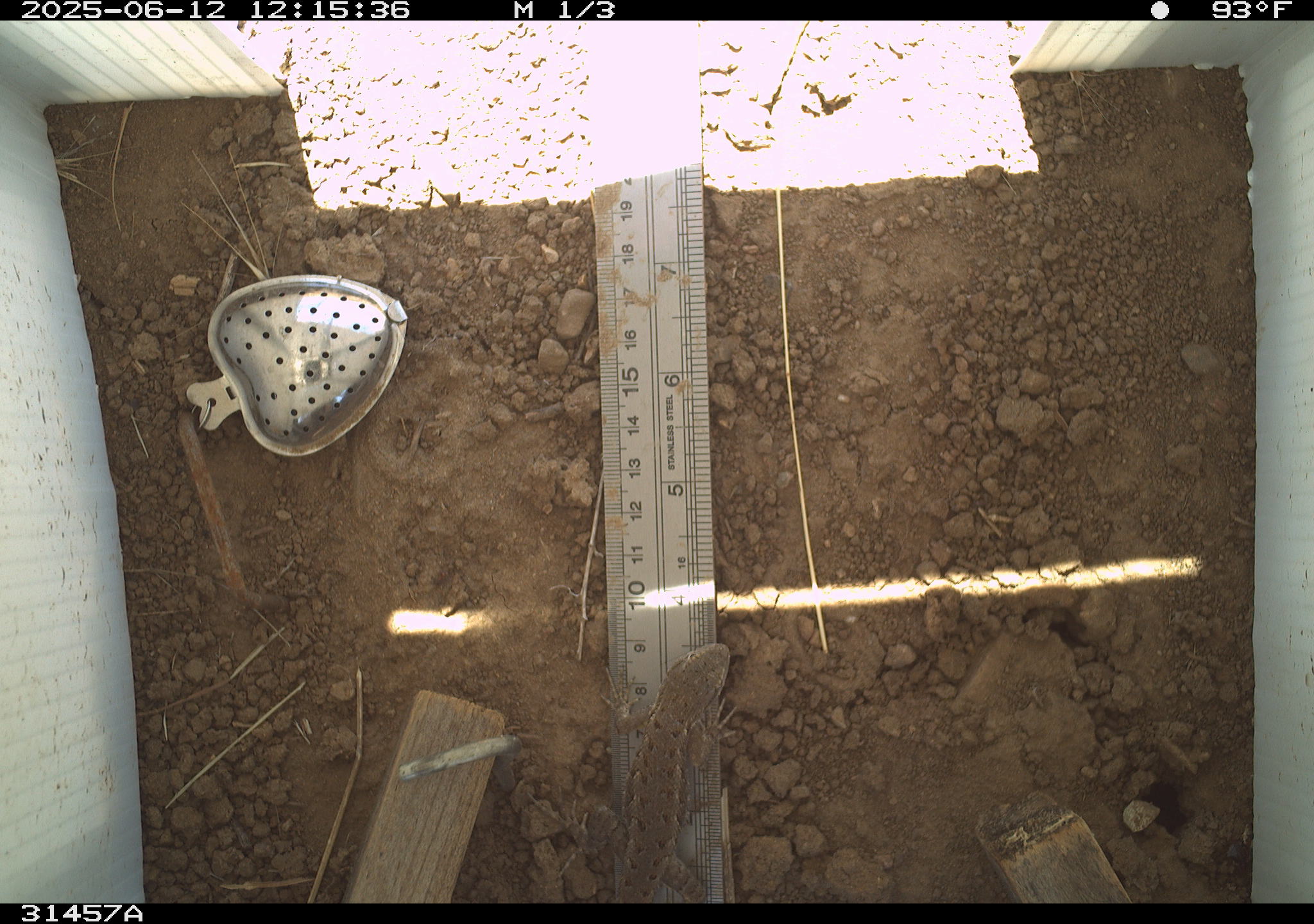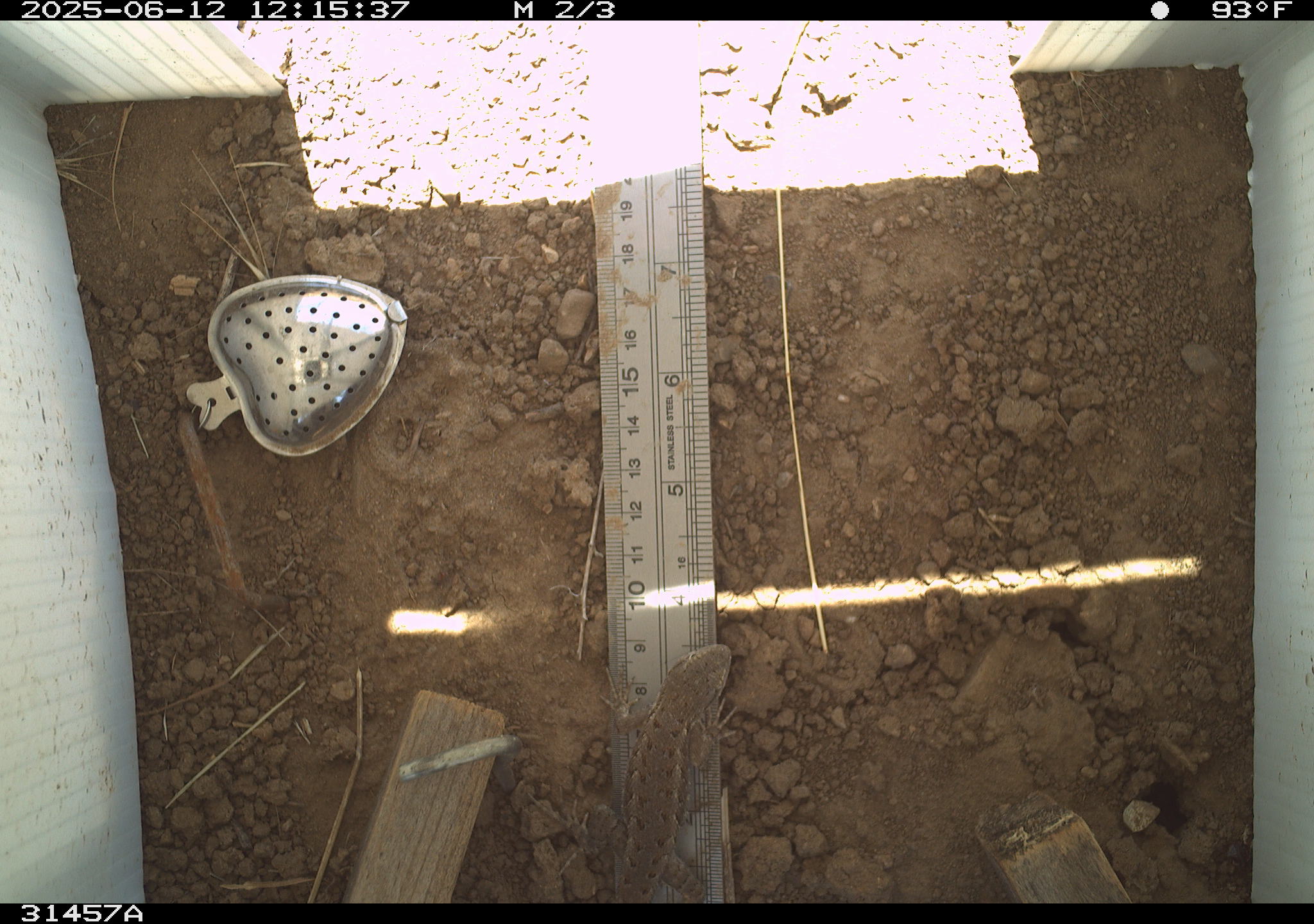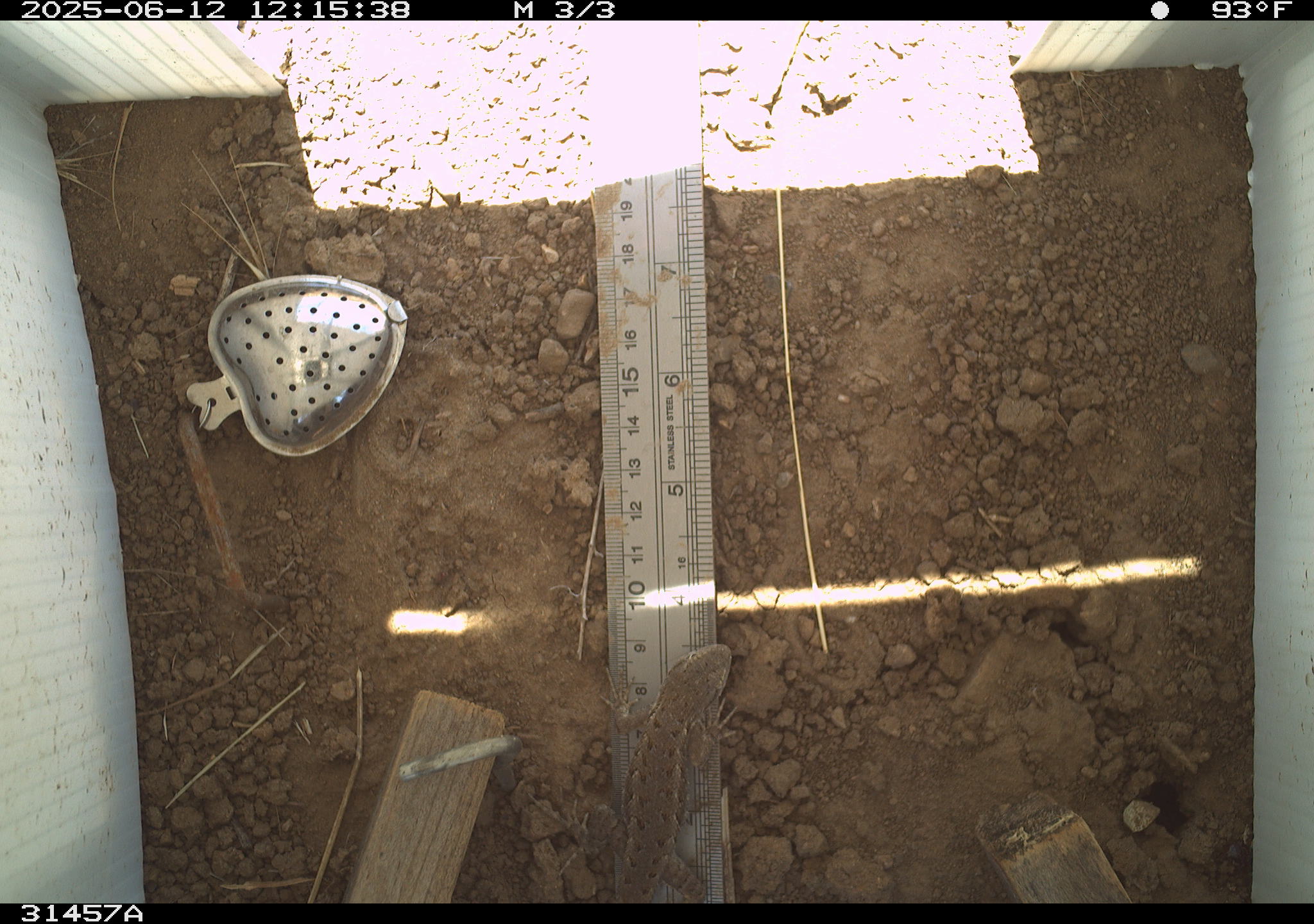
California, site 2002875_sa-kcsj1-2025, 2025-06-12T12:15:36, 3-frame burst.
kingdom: Animalia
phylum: Chordata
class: Reptilia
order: Squamata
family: Phrynosomatidae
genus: Sceloporus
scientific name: Sceloporus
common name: spiny lizards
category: sceloporus species